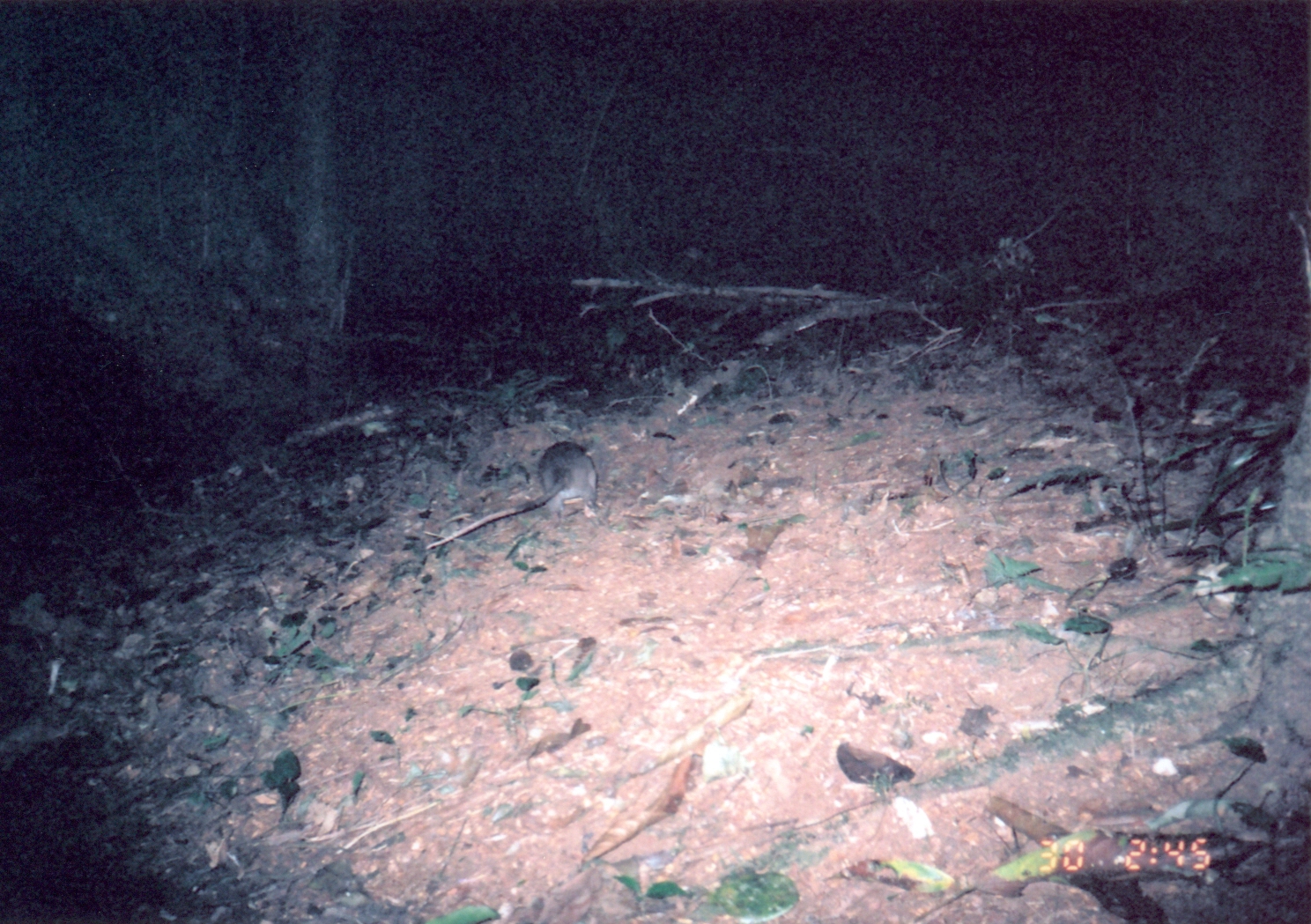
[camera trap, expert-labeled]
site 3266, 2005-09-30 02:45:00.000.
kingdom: Animalia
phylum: Chordata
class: Mammalia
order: Rodentia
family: Nesomyidae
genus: Cricetomys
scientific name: Cricetomys gambianus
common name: african giant pouched rat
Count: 1.